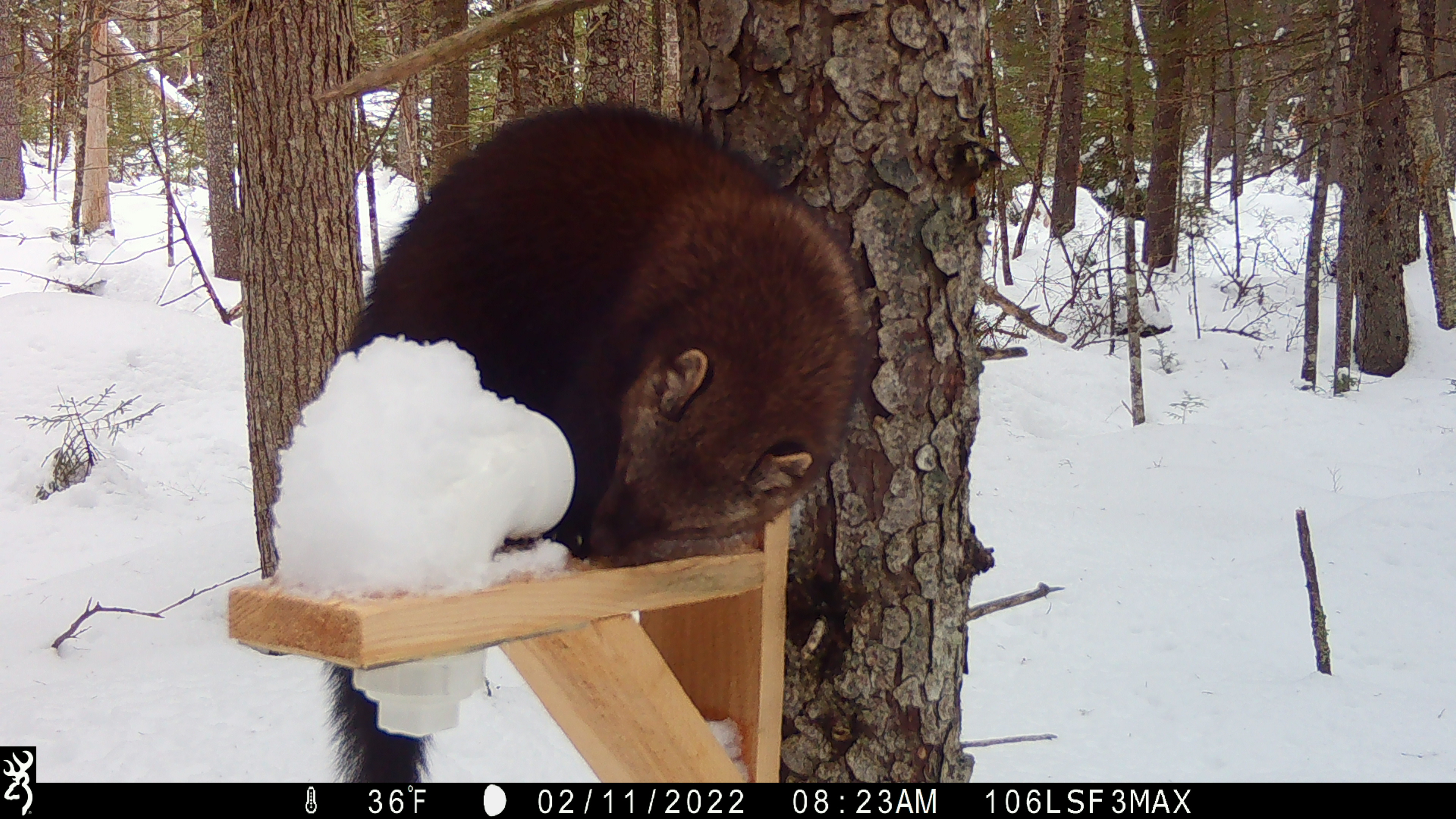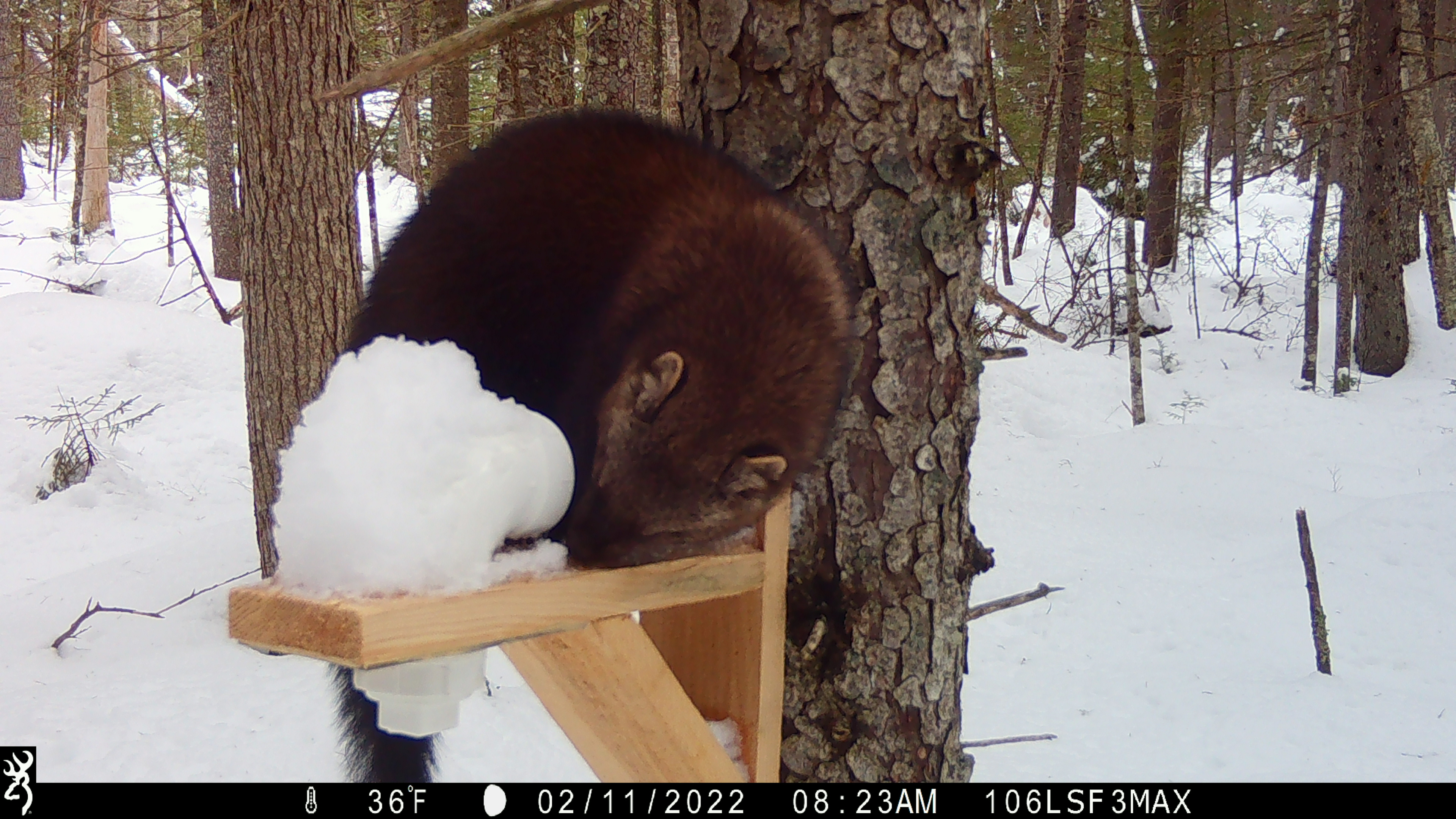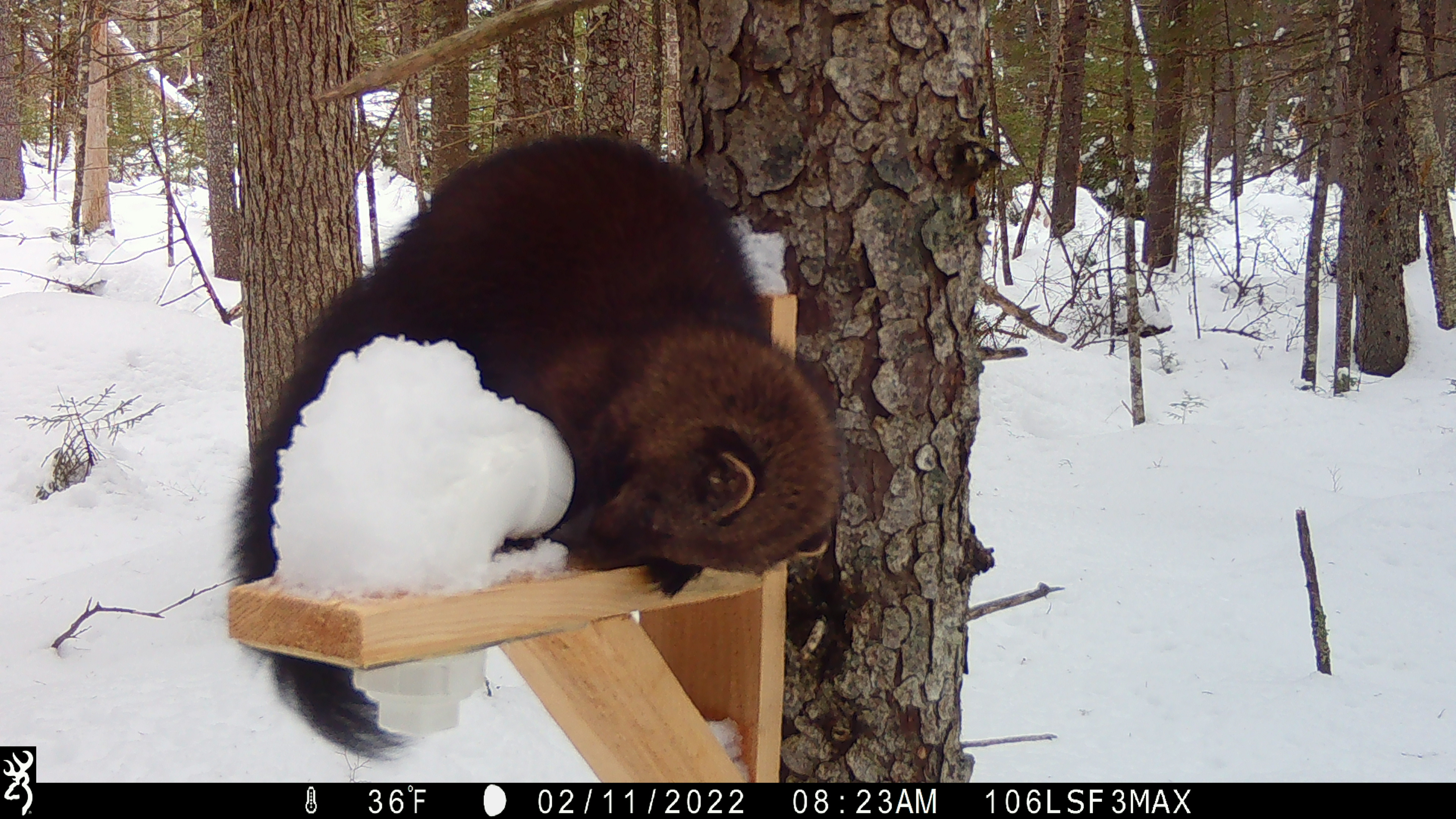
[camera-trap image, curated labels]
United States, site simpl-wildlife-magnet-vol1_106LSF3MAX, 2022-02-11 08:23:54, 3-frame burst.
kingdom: Animalia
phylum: Chordata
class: Mammalia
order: Carnivora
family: Mustelidae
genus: Pekania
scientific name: Pekania pennanti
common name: fisher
Fisher (Pekania pennanti).